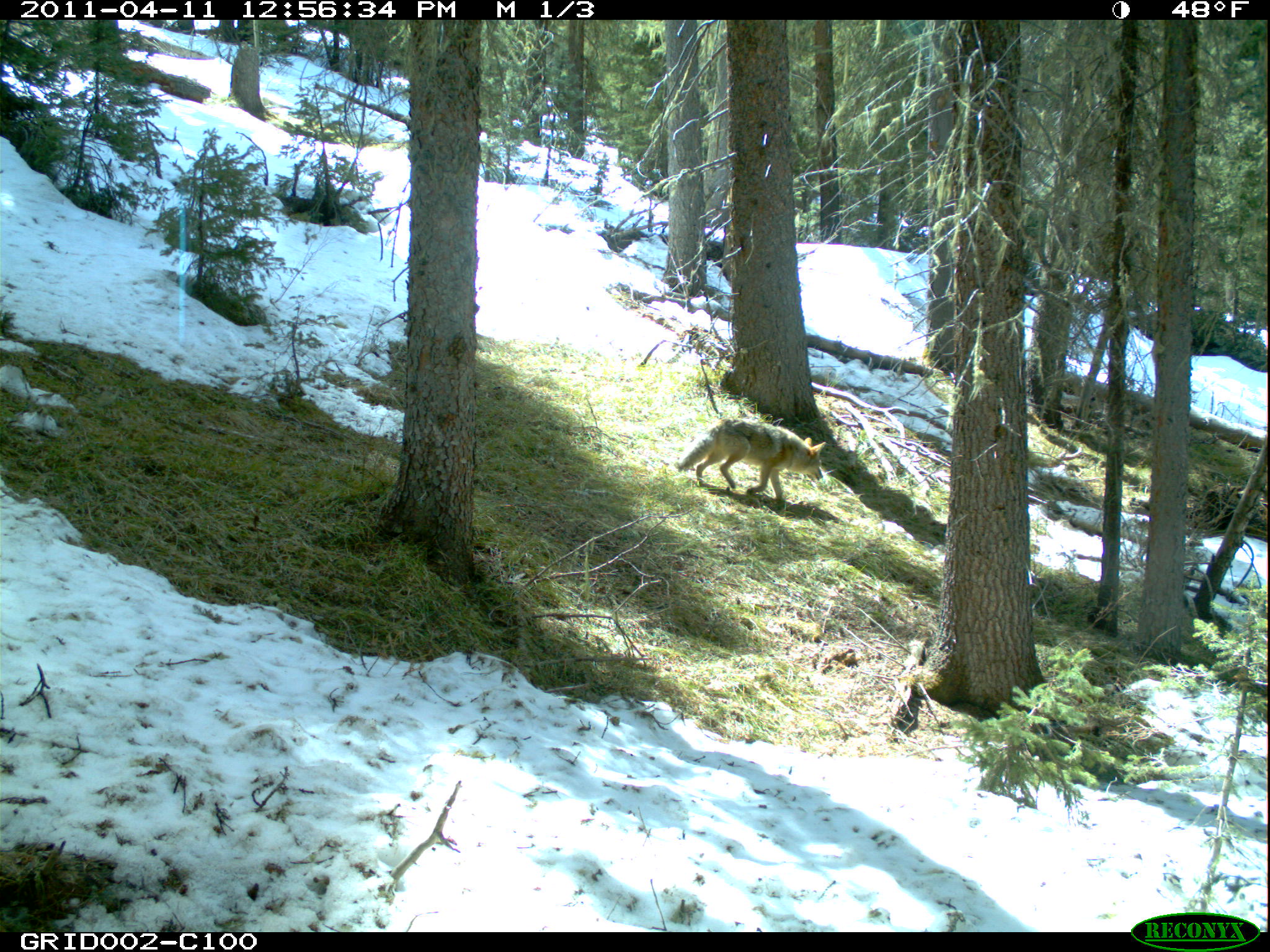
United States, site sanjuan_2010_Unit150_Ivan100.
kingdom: Animalia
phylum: Chordata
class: Mammalia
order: Carnivora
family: Canidae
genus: Canis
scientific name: Canis latrans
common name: coyote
Canis latrans (coyote).